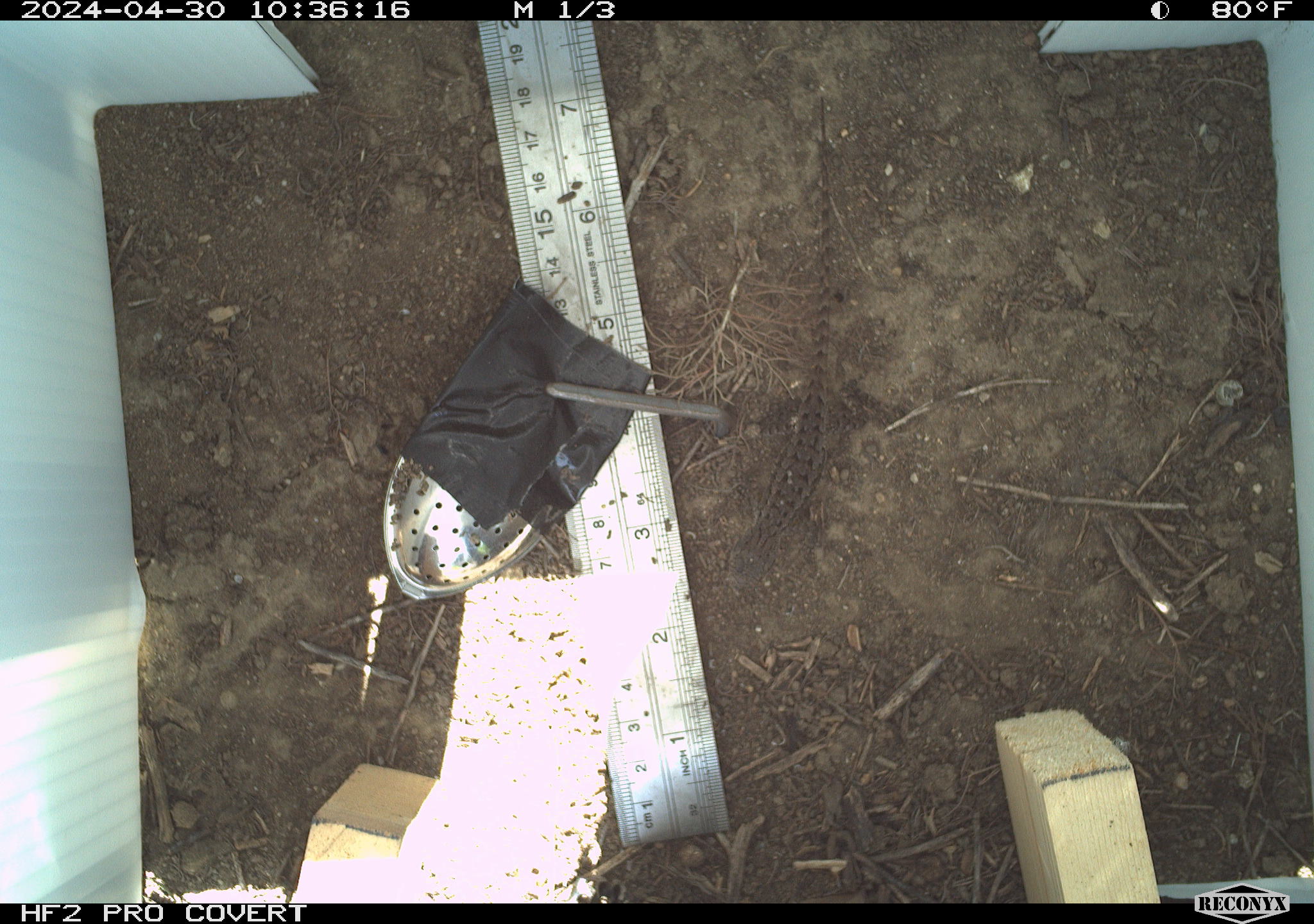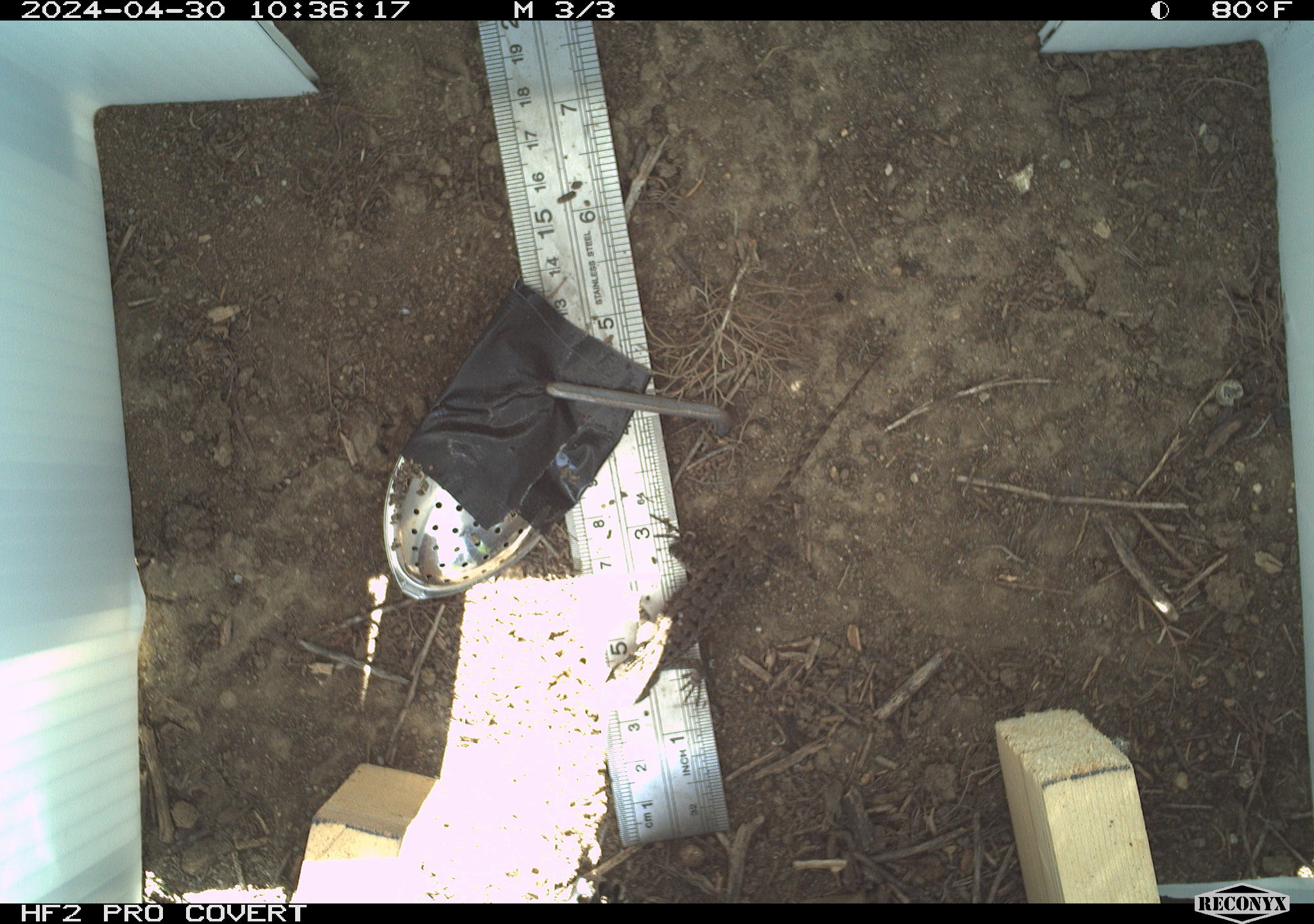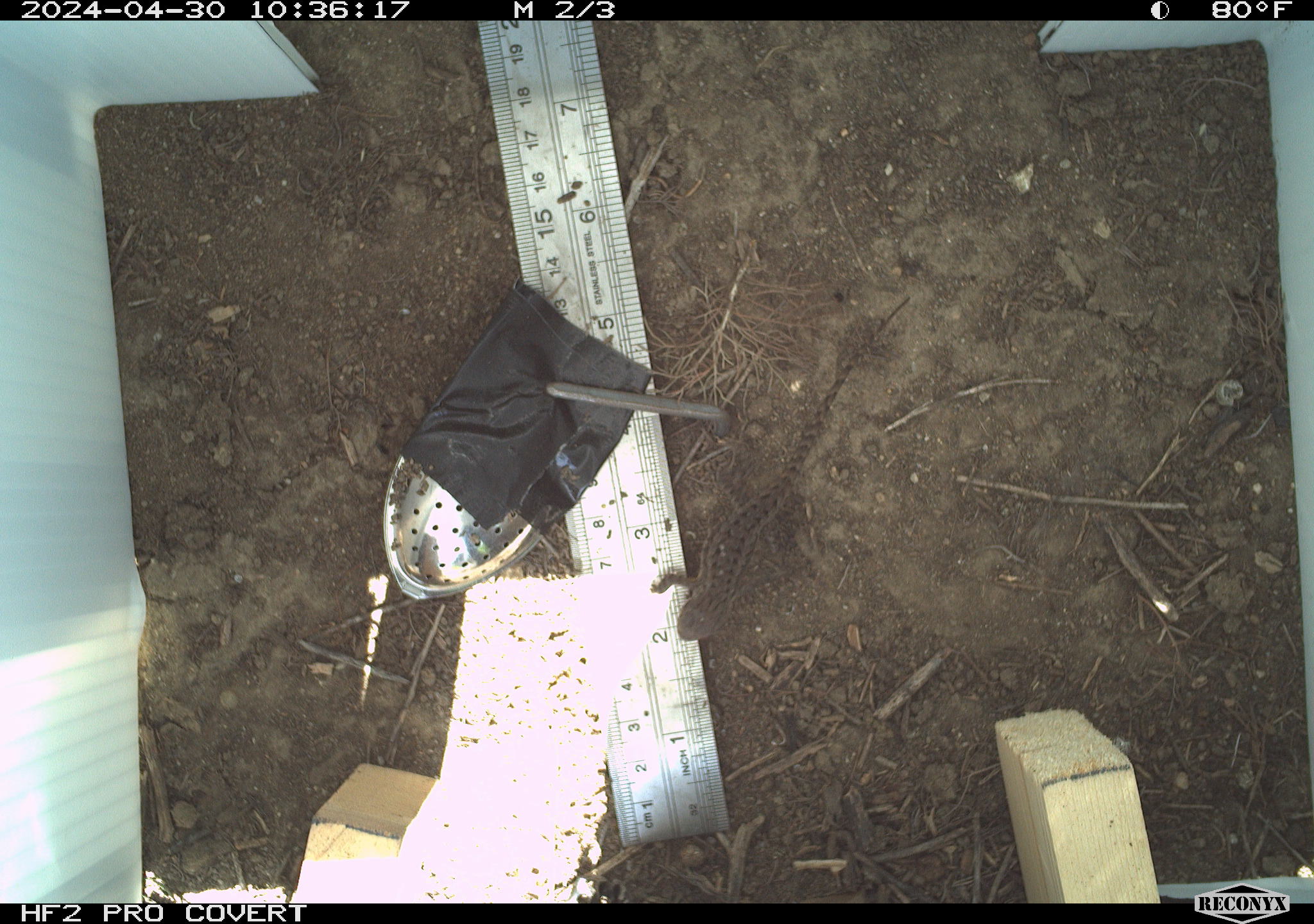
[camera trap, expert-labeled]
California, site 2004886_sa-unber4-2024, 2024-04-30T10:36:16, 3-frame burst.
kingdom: Animalia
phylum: Chordata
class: Reptilia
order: Squamata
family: Phrynosomatidae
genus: Sceloporus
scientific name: Sceloporus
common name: spiny lizards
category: sceloporus species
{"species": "sceloporus species (spiny lizards) (Sceloporus)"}